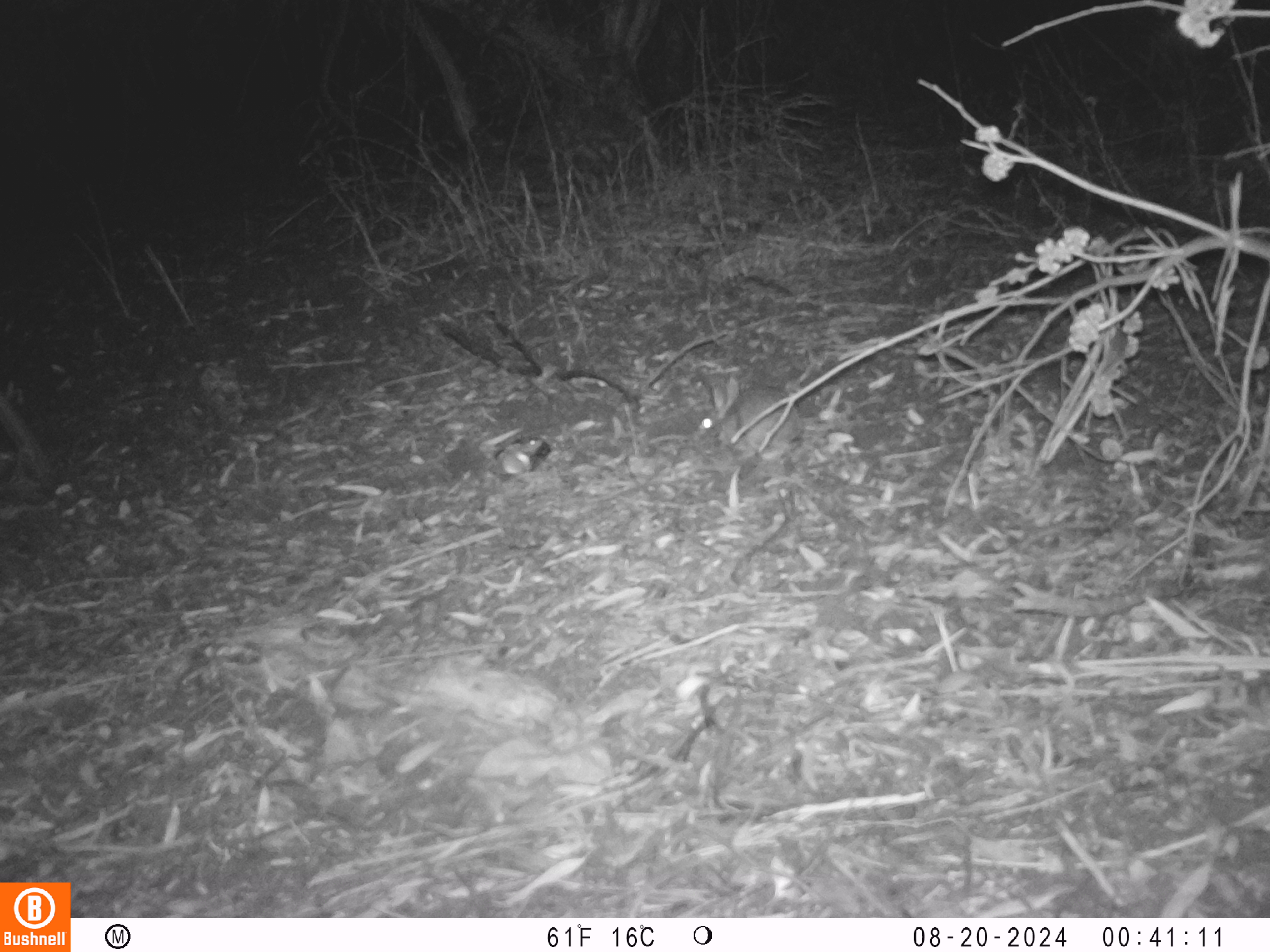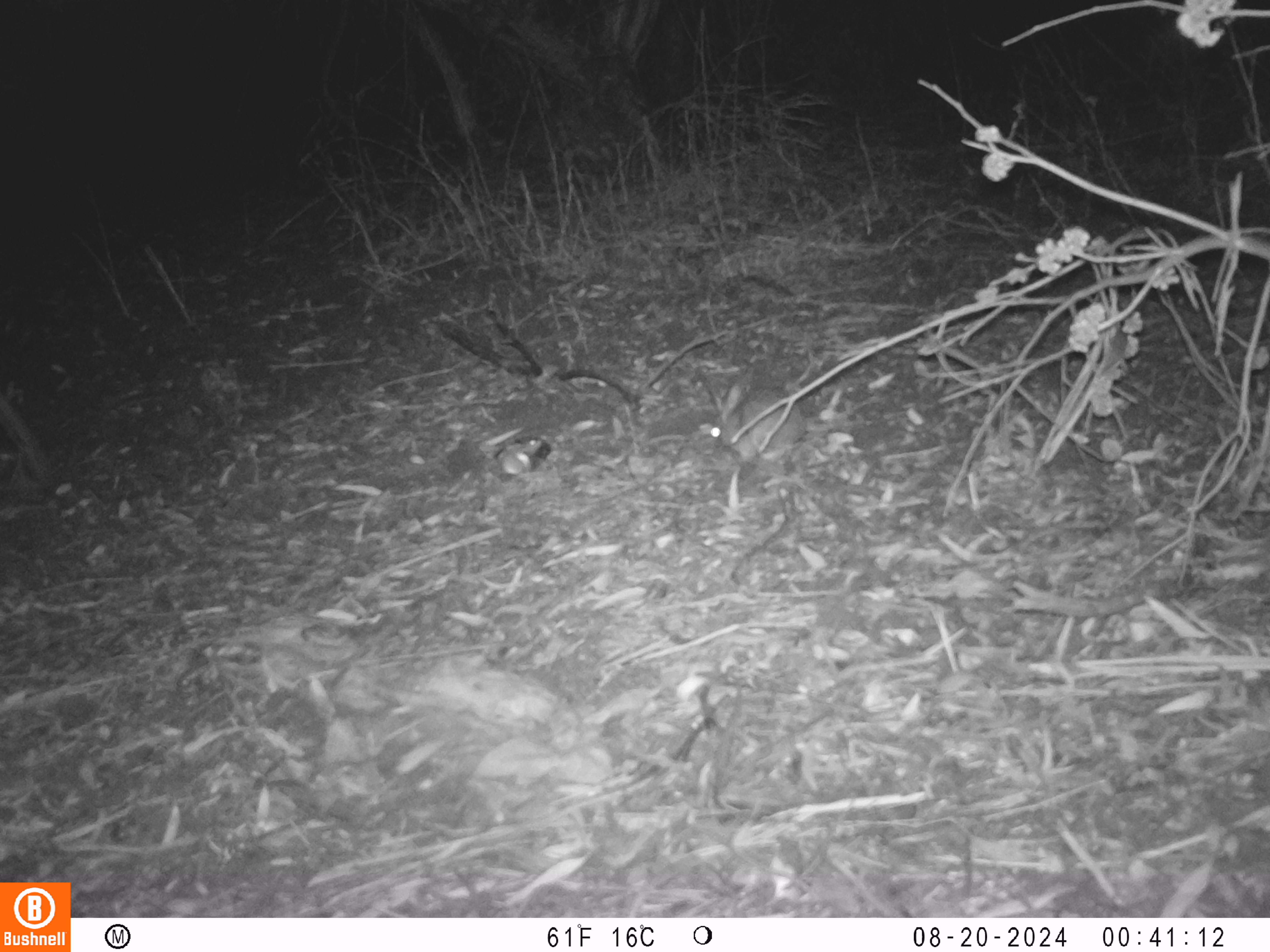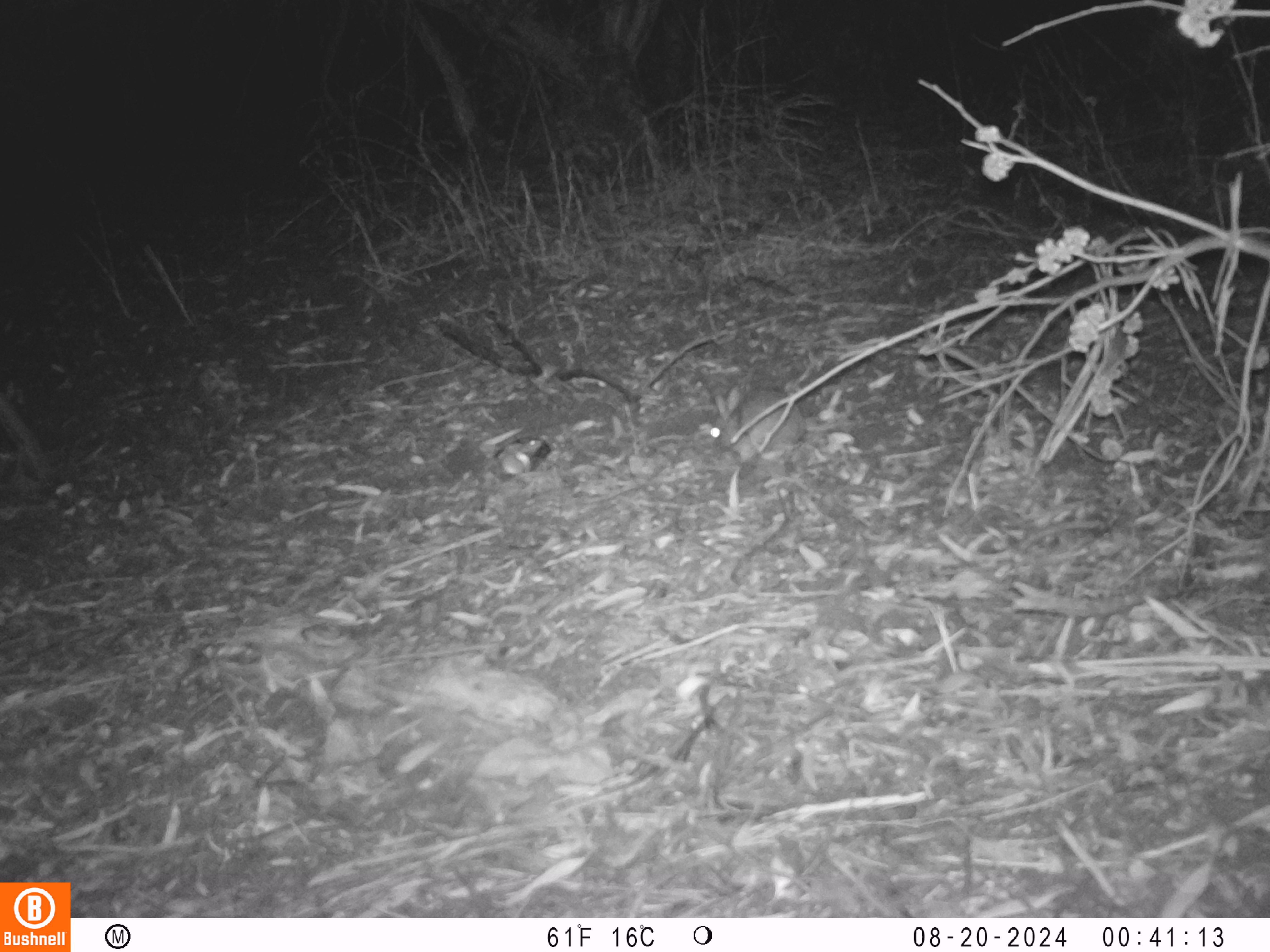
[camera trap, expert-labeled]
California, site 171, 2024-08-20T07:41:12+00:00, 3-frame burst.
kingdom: Animalia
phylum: Chordata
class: Mammalia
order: Lagomorpha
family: Leporidae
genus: Sylvilagus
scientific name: Sylvilagus bachmani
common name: brush rabbit